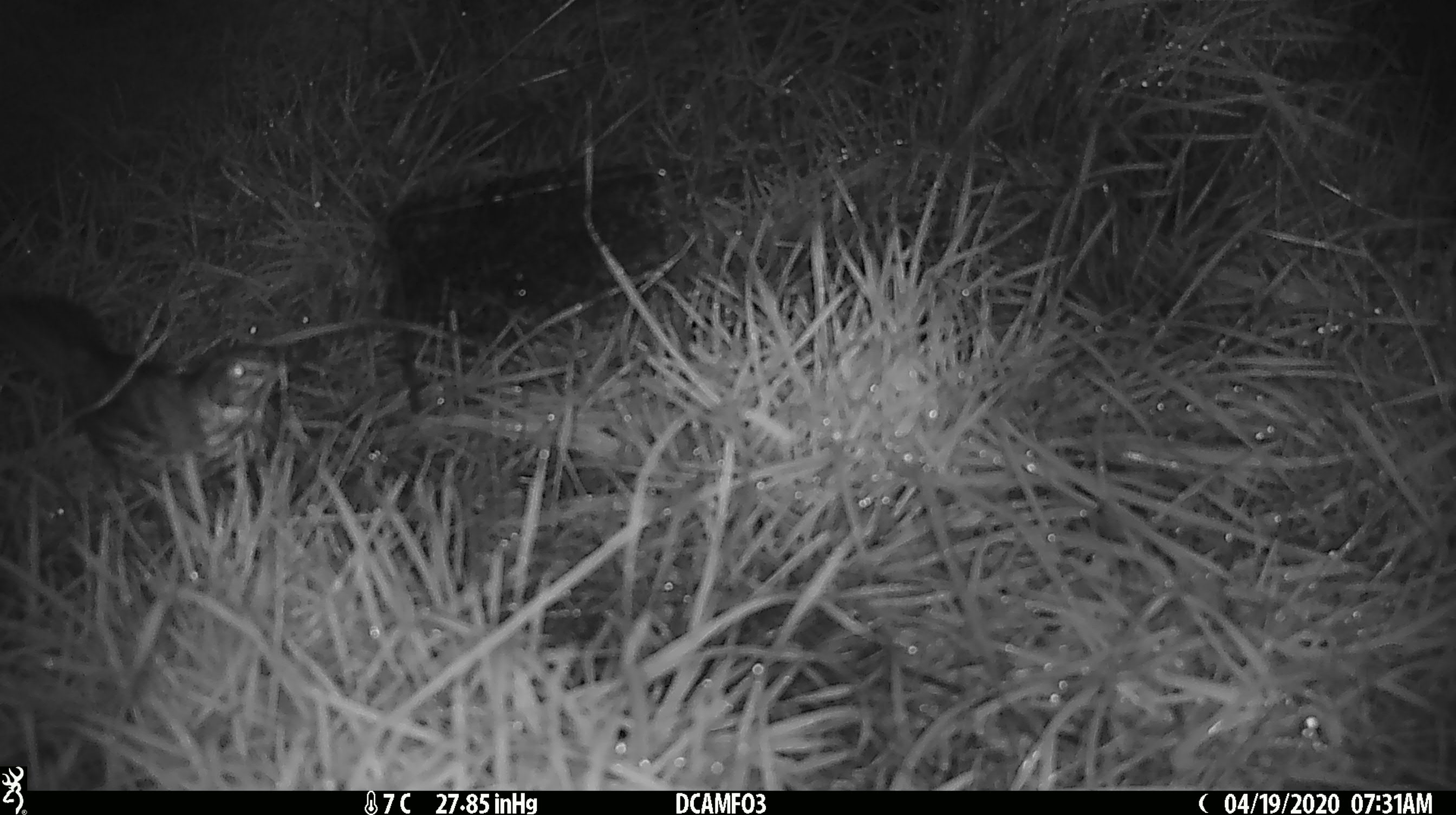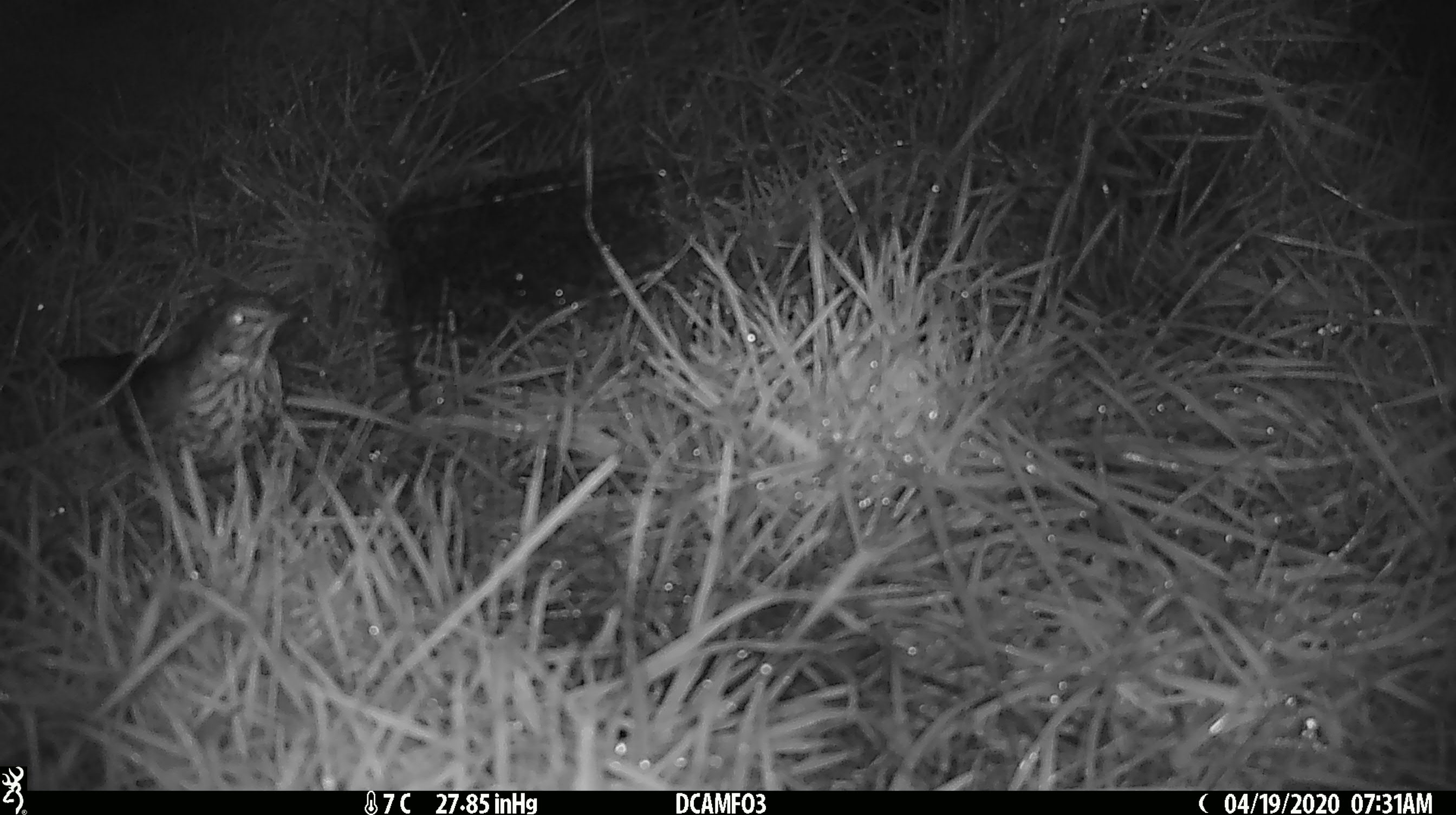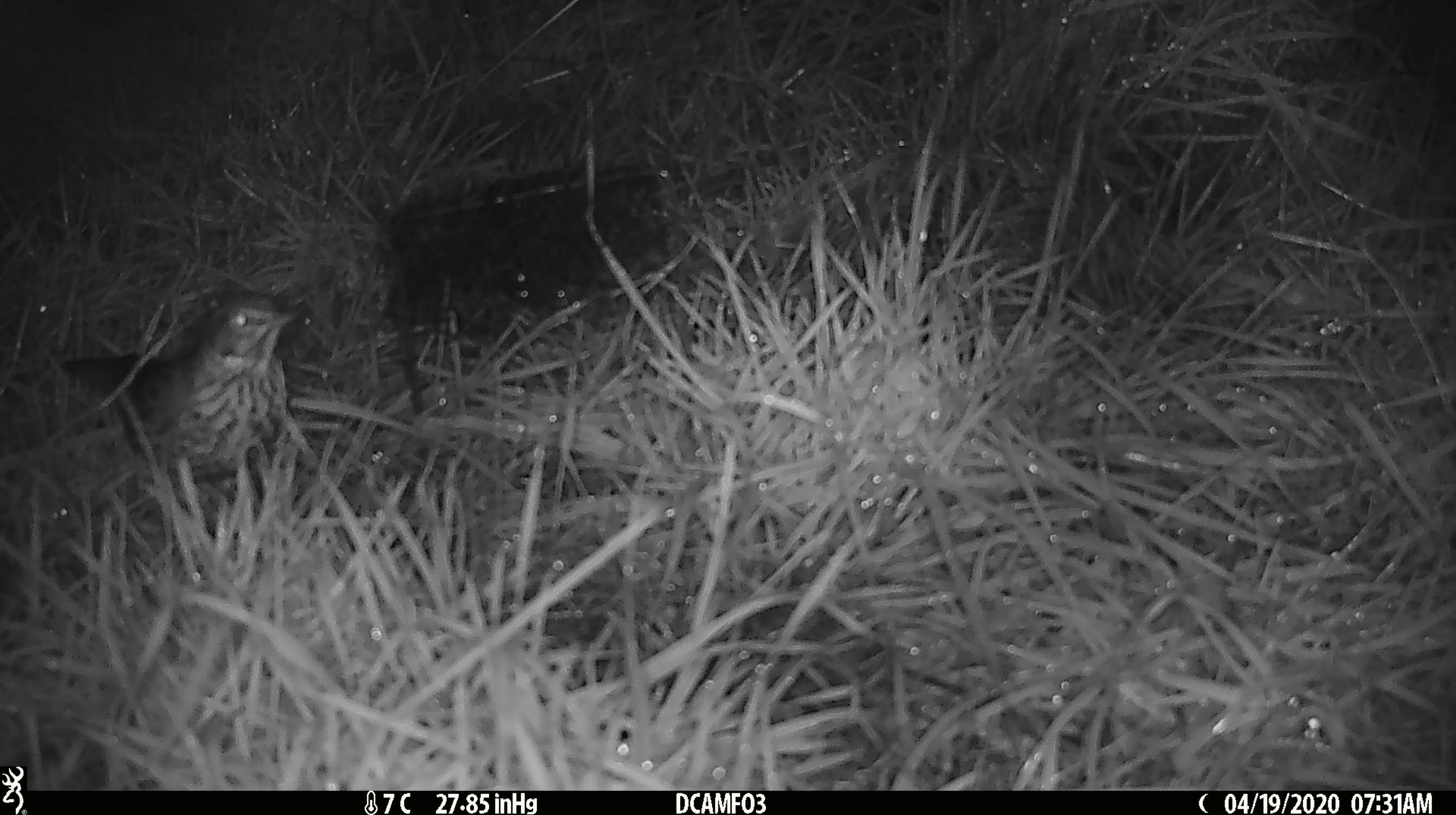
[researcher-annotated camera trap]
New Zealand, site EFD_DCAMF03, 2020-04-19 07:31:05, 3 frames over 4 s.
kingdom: Animalia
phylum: Chordata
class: Aves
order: Passeriformes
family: Turdidae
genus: Turdus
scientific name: Turdus philomelos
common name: song thrush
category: thrush